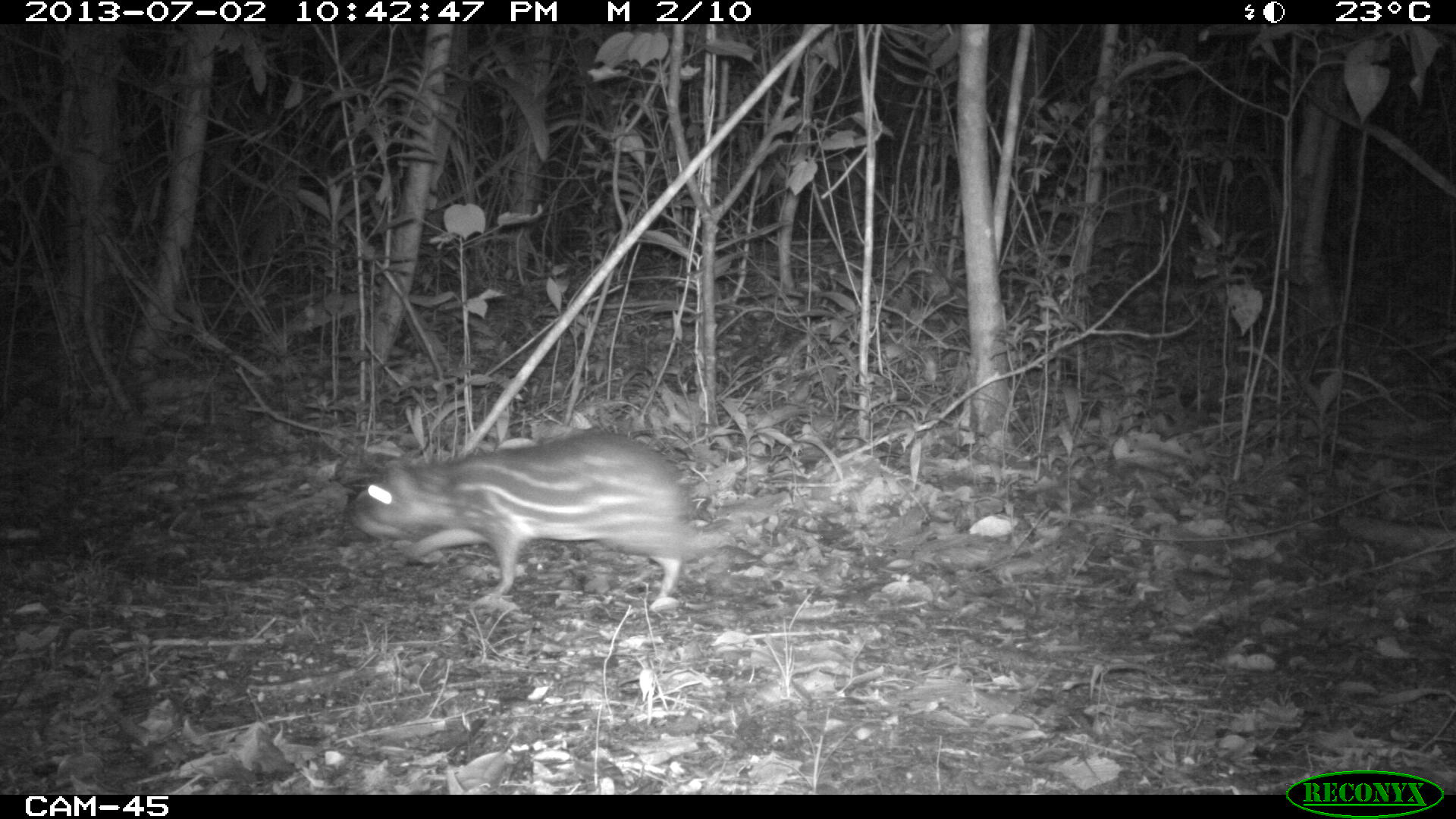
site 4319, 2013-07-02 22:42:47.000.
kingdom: Animalia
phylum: Chordata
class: Mammalia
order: Rodentia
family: Cuniculidae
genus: Cuniculus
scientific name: Cuniculus paca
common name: lowland paca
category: agouti paca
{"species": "agouti paca (lowland paca) (Cuniculus paca)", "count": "1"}